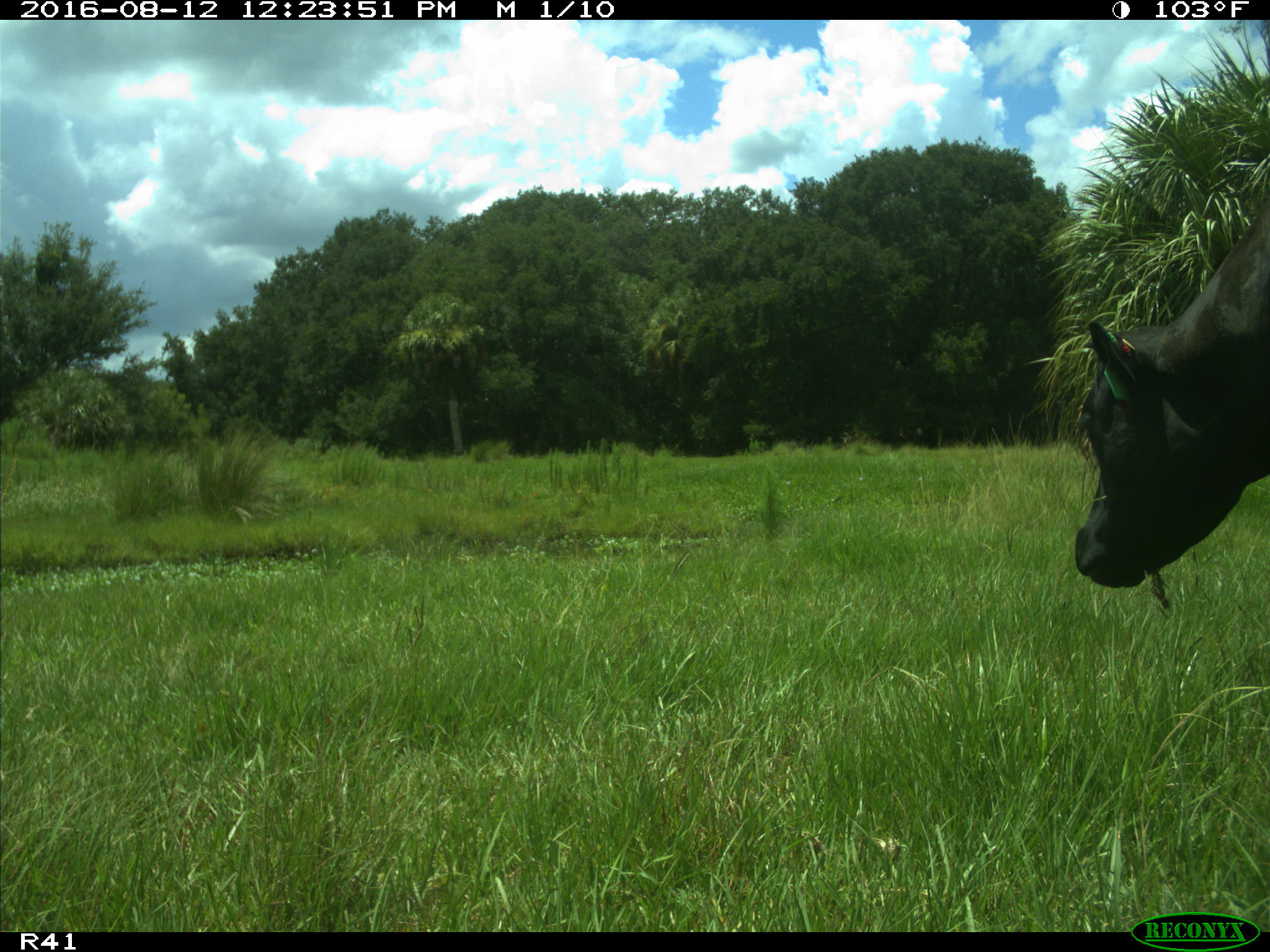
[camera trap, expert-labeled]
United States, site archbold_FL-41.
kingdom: Animalia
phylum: Chordata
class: Mammalia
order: Artiodactyla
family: Bovidae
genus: Bos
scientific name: Bos taurus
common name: domestic cow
Bos taurus (domestic cow).